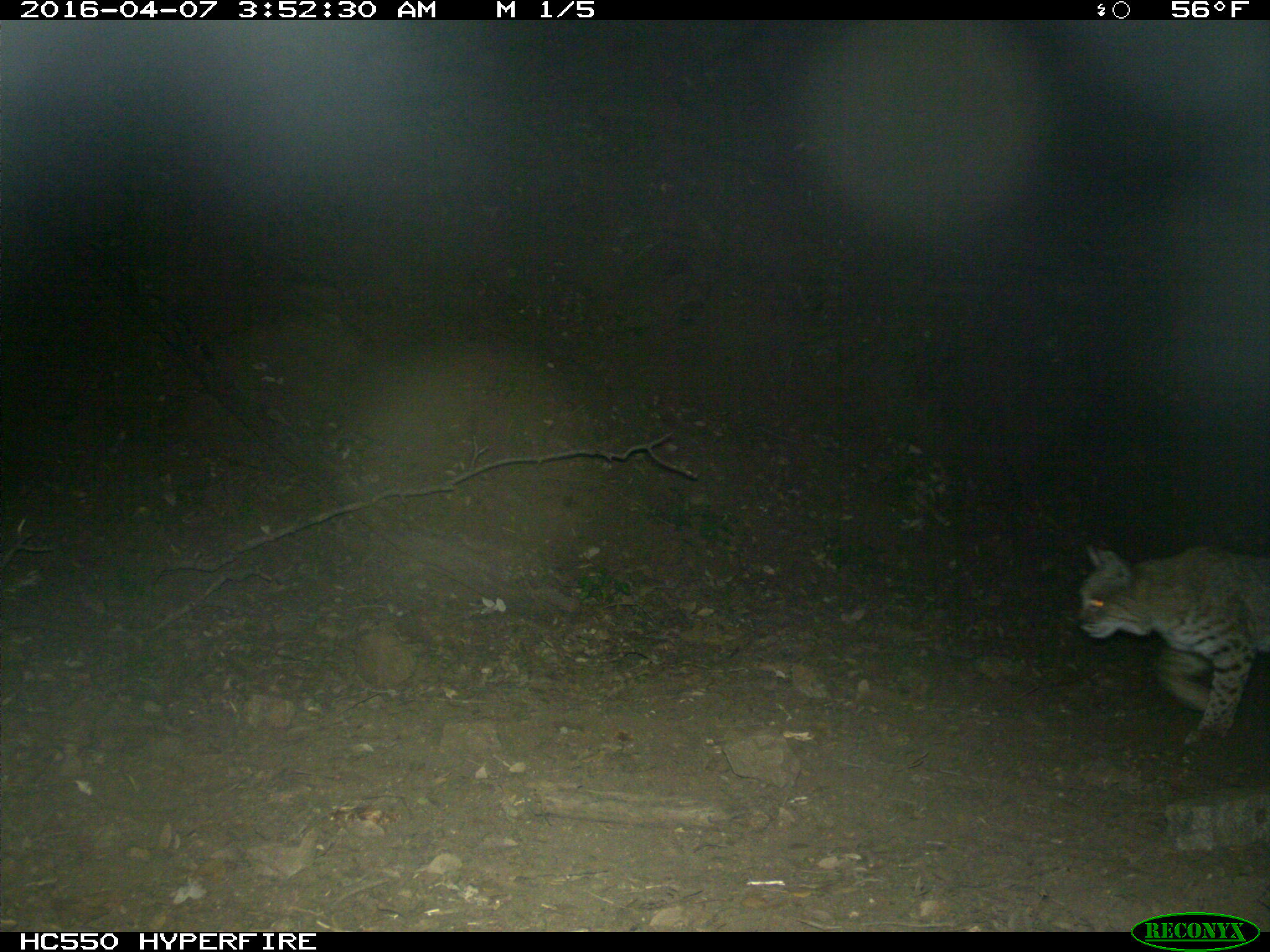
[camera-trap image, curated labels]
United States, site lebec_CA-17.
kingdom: Animalia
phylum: Chordata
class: Mammalia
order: Carnivora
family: Felidae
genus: Lynx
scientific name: Lynx rufus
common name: bobcat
Lynx rufus (bobcat).